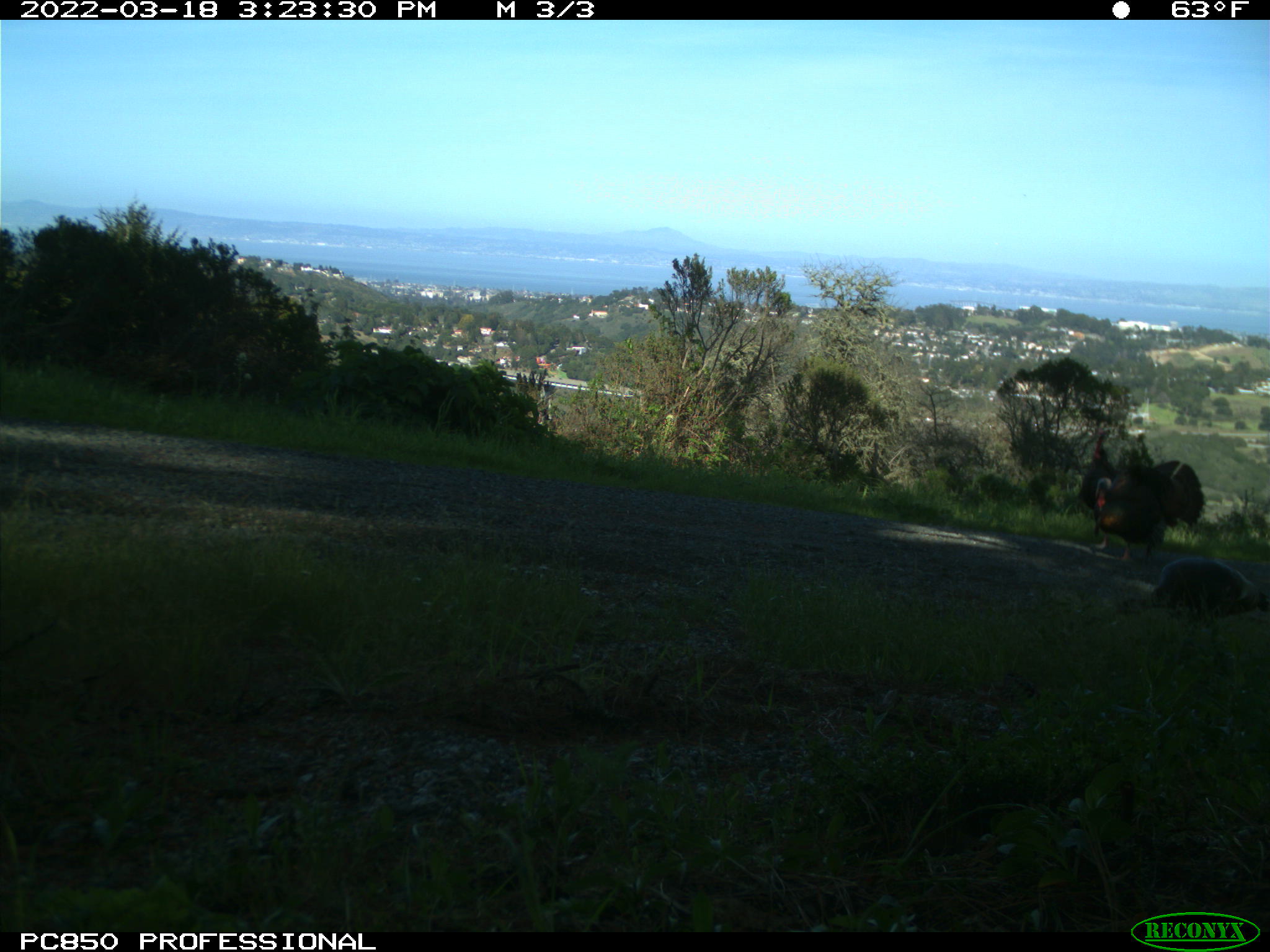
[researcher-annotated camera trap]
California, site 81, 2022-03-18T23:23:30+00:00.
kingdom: Animalia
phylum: Chordata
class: Aves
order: Galliformes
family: Phasianidae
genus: Meleagris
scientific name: Meleagris gallopavo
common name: turkey